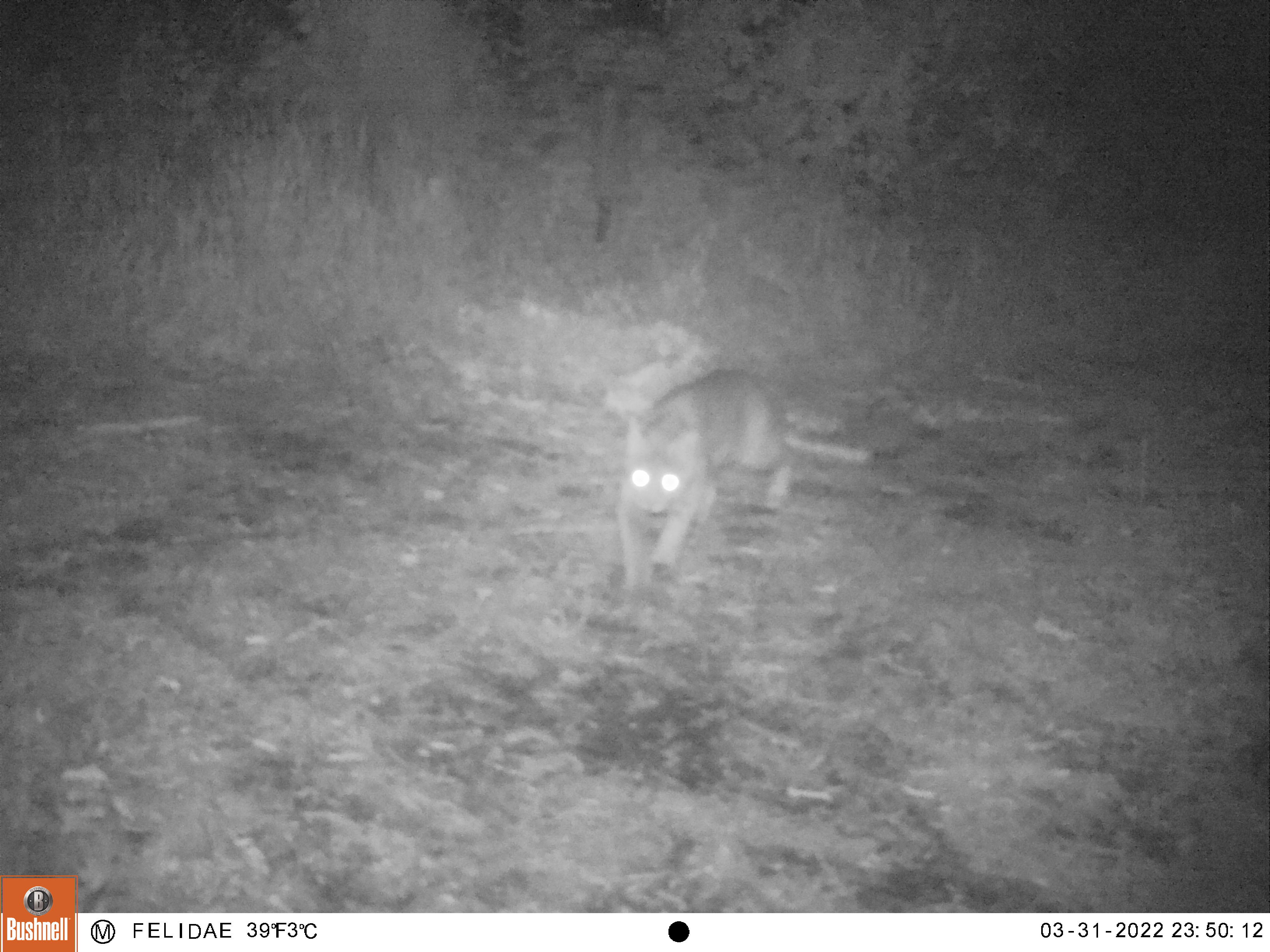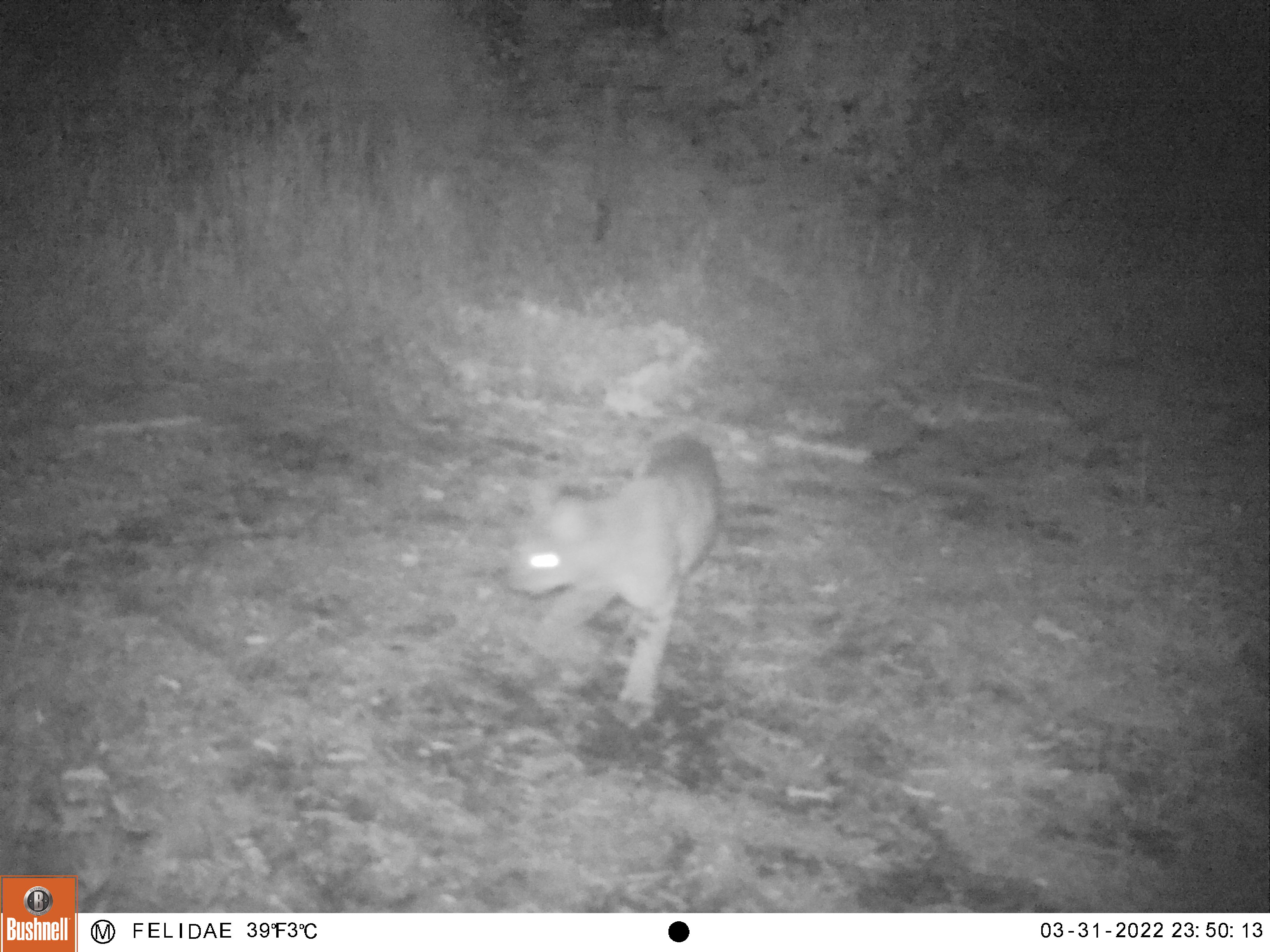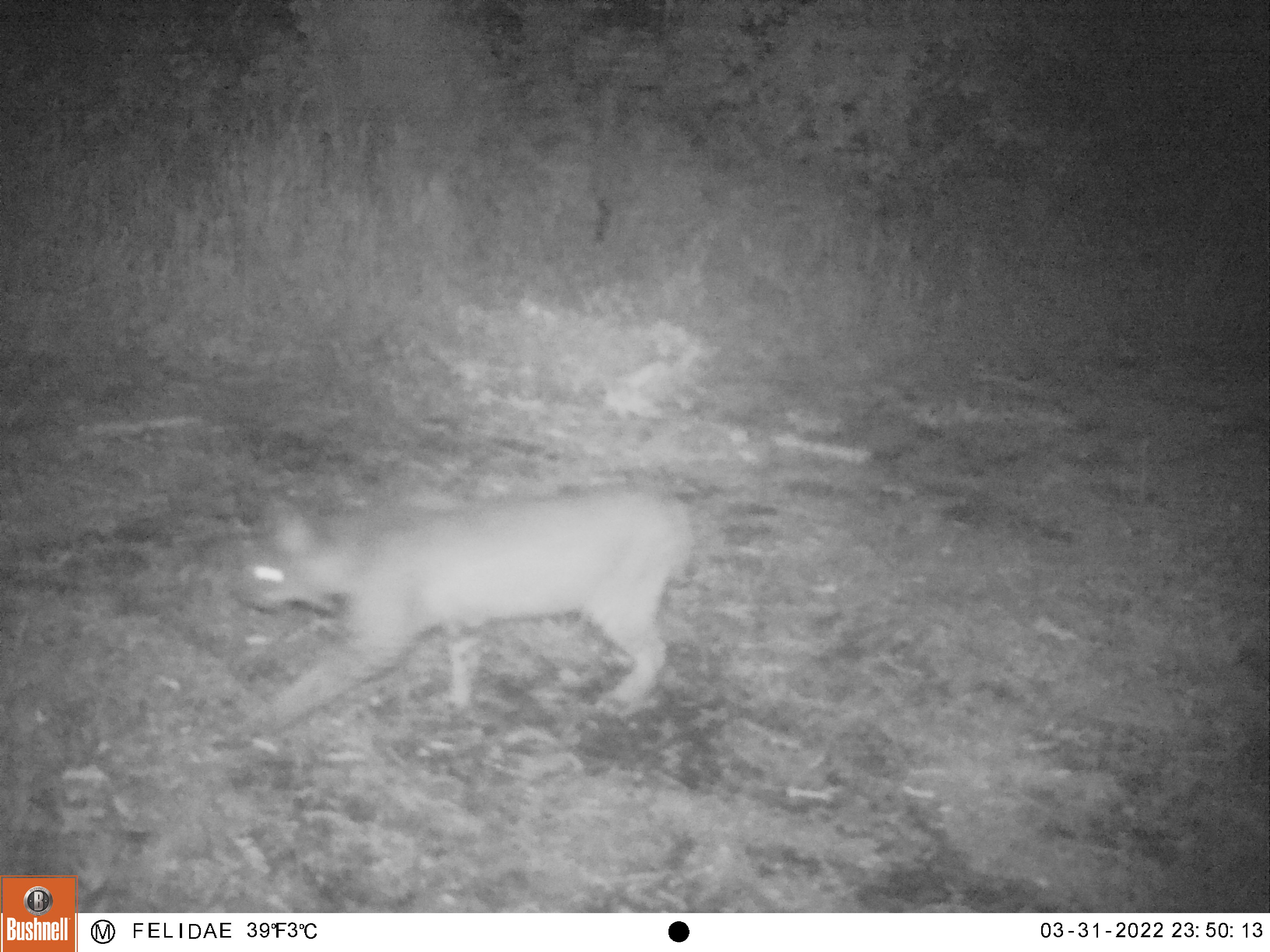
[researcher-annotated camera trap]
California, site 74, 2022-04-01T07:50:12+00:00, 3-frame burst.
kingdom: Animalia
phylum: Chordata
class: Mammalia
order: Carnivora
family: Felidae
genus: Lynx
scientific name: Lynx rufus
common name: bobcat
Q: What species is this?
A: Bobcat (Lynx rufus).